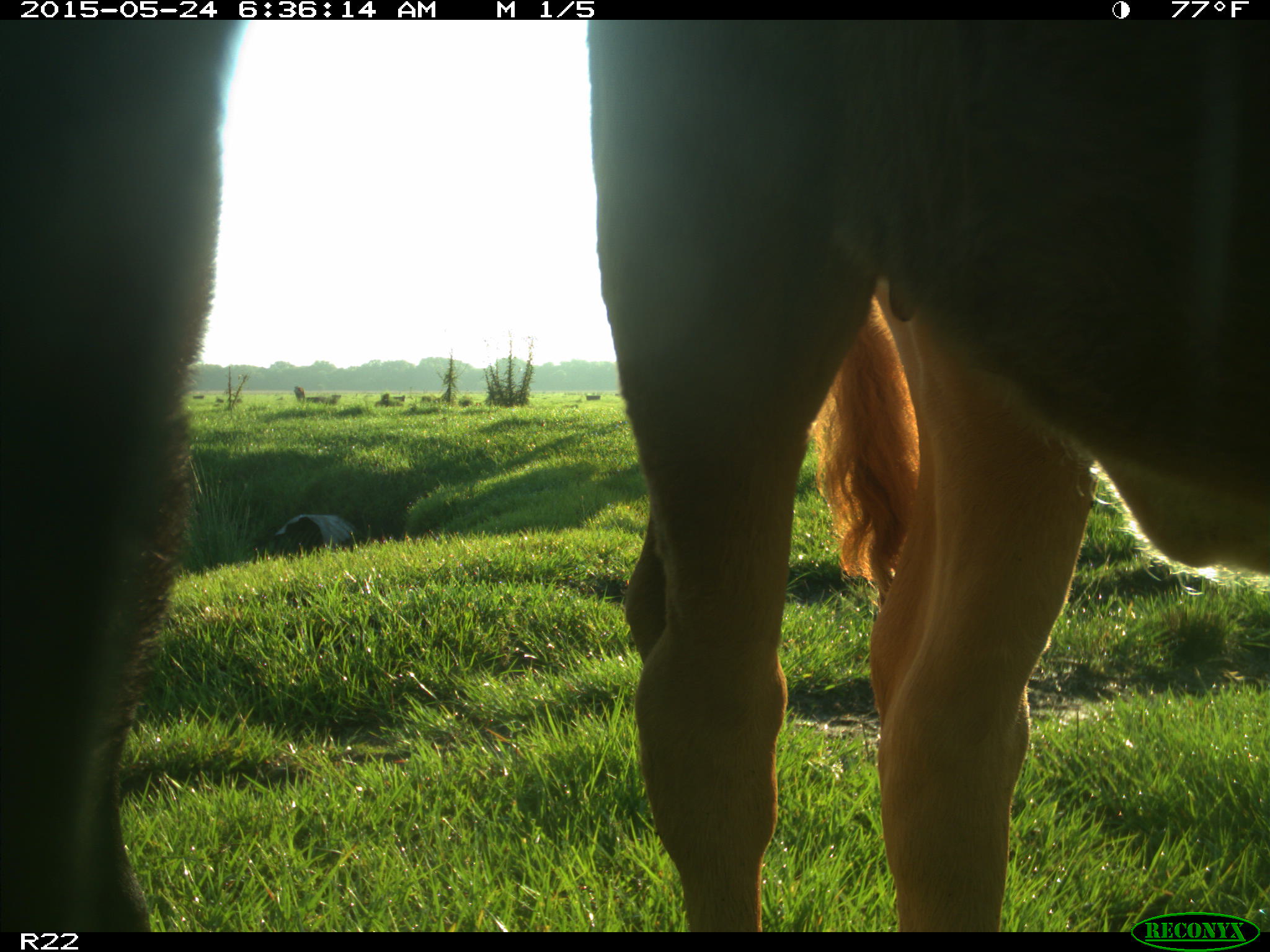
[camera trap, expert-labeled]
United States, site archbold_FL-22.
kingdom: Animalia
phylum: Chordata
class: Mammalia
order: Artiodactyla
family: Bovidae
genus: Bos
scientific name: Bos taurus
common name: domestic cow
Bos taurus (domestic cow).